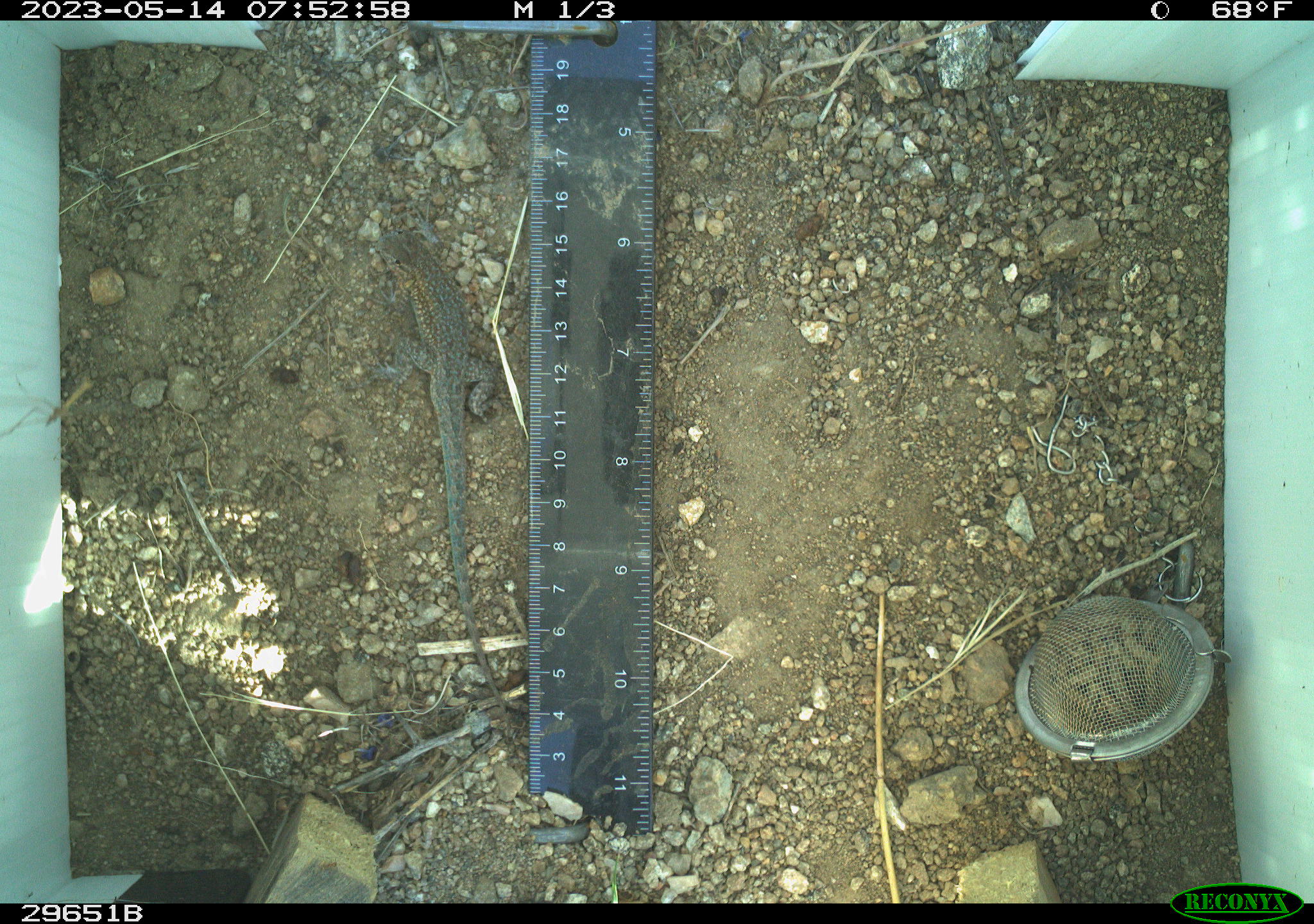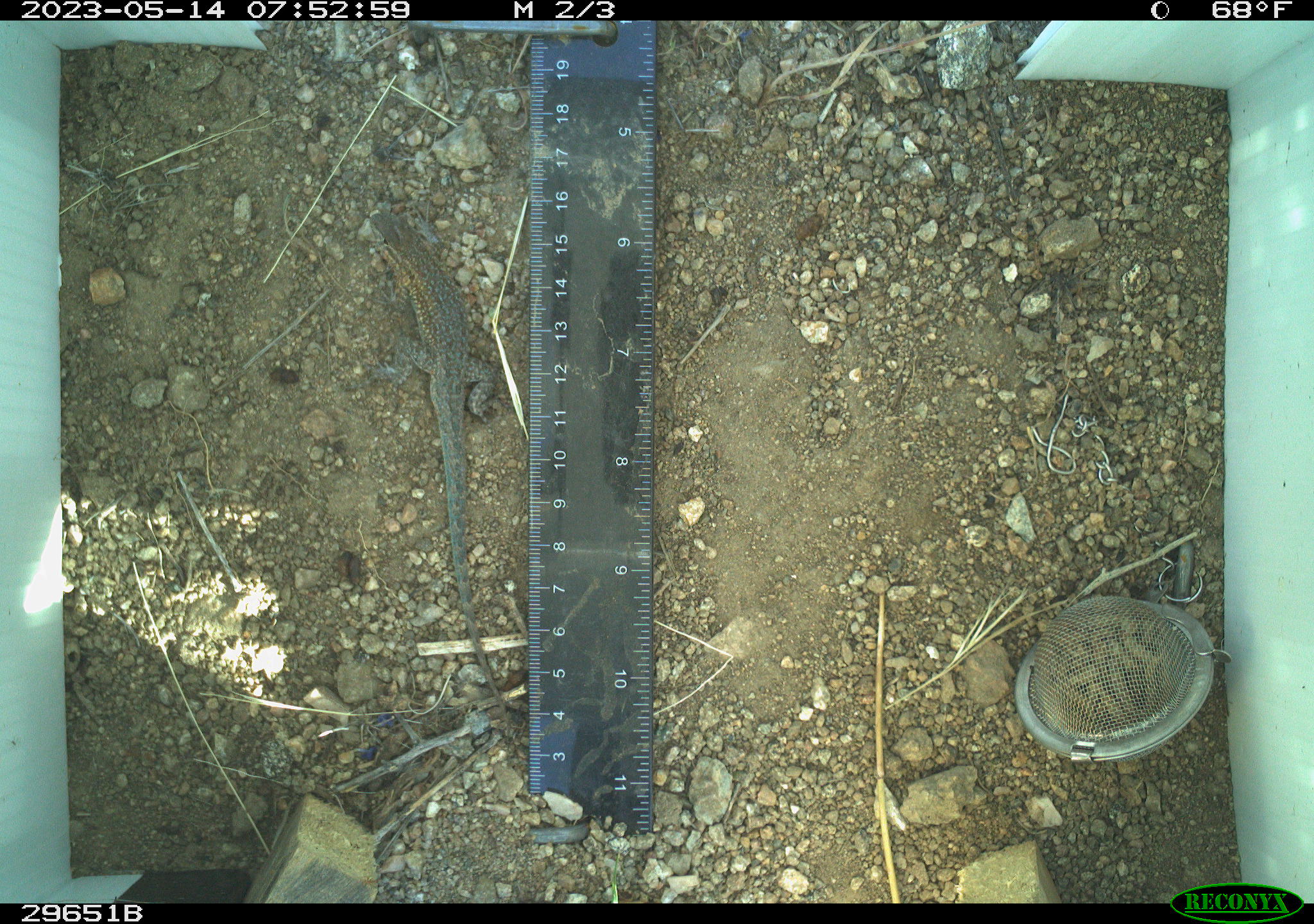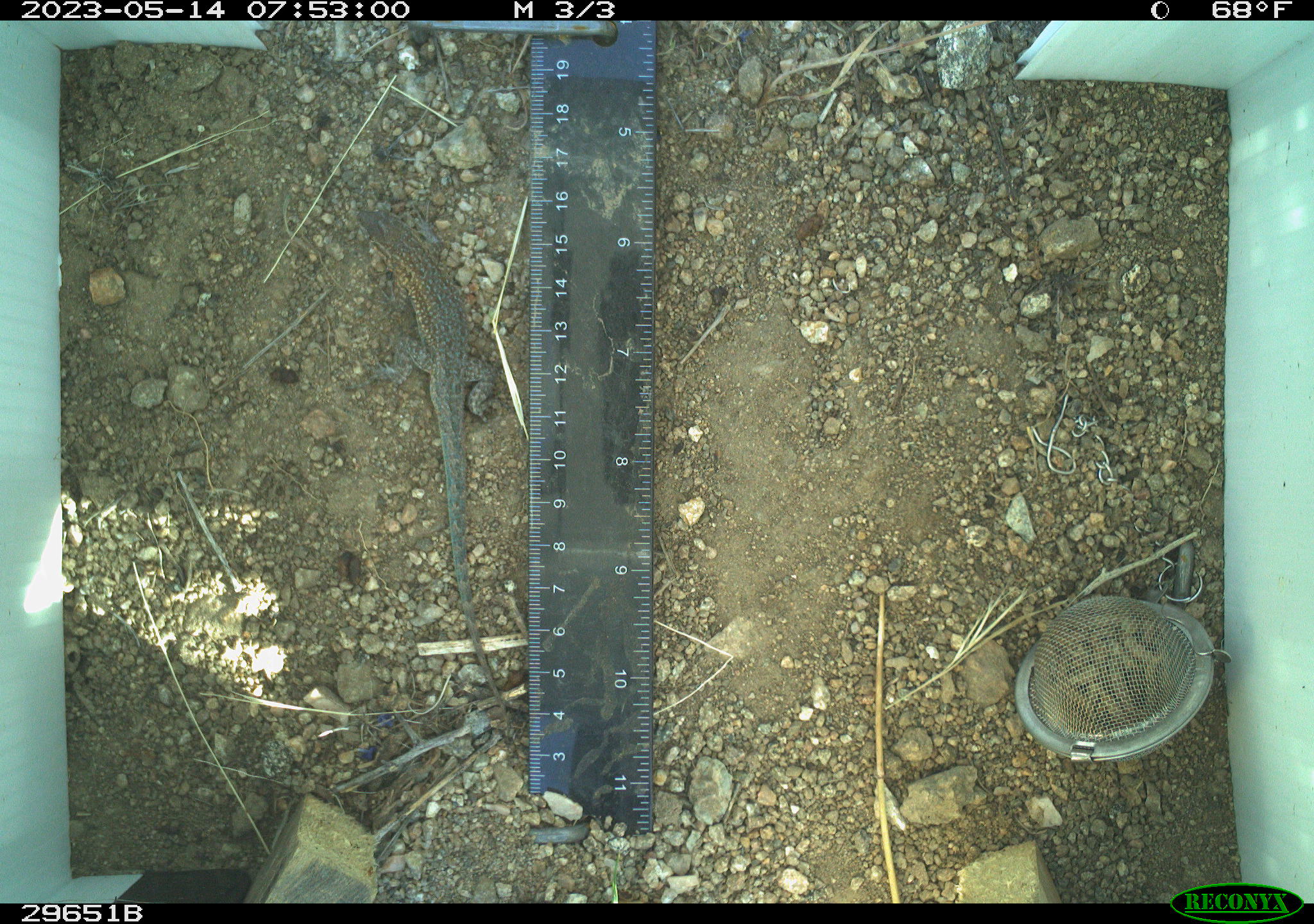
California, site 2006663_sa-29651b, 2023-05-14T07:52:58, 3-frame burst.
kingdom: Animalia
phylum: Chordata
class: Reptilia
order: Squamata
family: Phrynosomatidae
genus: Uta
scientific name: Uta stansburiana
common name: common side-blotched lizard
Common side-blotched lizard (Uta stansburiana).